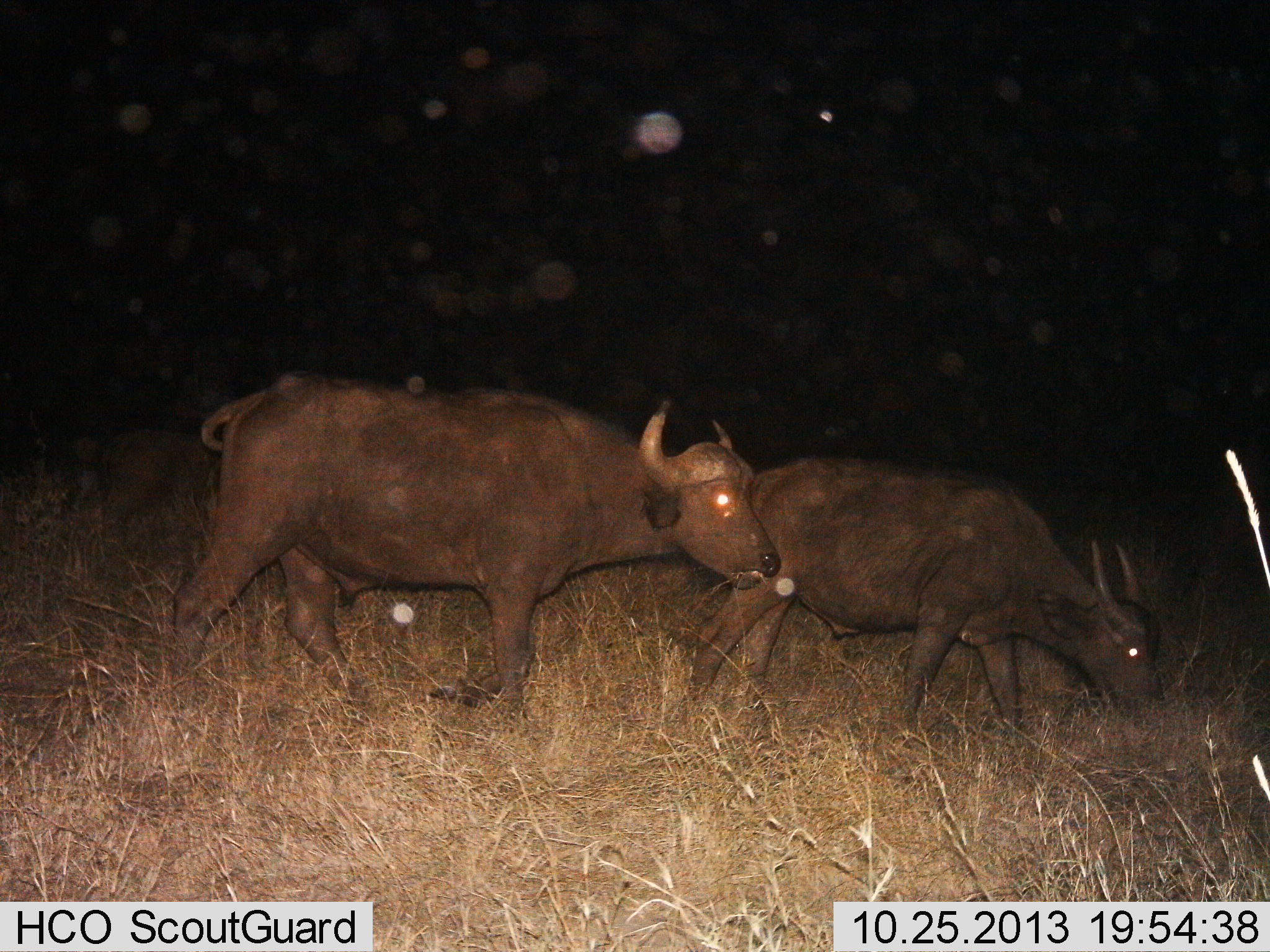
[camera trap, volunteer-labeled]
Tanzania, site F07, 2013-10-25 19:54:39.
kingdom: Animalia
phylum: Chordata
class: Mammalia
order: Artiodactyla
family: Bovidae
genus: Syncerus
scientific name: Syncerus caffer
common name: cape buffalo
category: buffalo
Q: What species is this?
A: Buffalo (cape buffalo) (Syncerus caffer).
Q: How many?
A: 2.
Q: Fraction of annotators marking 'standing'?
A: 17%.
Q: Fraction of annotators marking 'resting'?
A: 0%.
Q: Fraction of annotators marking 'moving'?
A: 72%.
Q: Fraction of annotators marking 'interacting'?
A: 0%.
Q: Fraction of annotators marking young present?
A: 6%.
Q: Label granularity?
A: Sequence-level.